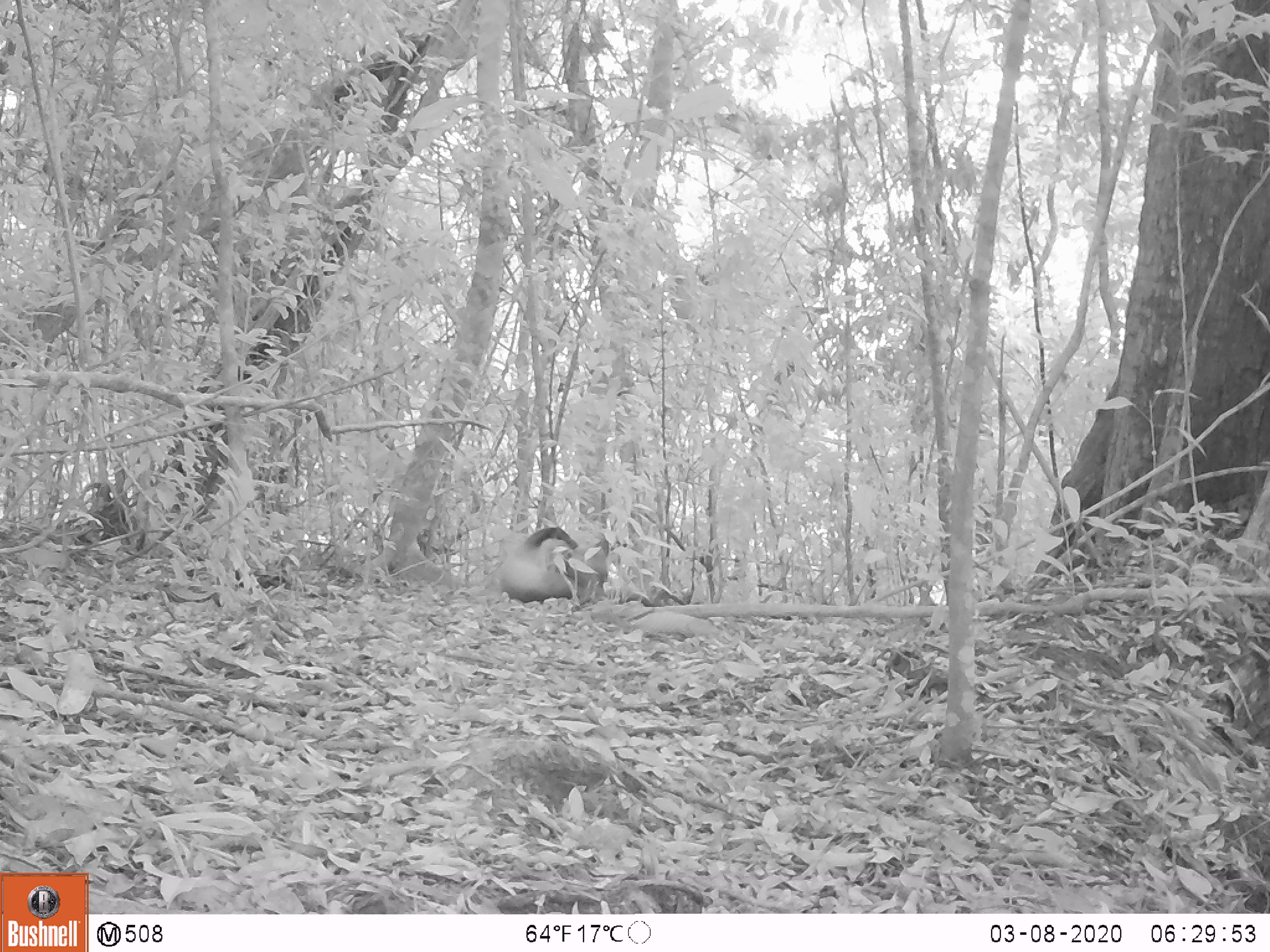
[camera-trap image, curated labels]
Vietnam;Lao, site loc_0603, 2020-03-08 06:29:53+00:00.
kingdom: Animalia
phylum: Chordata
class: Mammalia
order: Carnivora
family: Mustelidae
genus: Martes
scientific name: Martes flavigula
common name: yellow-throated marten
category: yellow throated marten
Yellow throated marten (yellow-throated marten) (Martes flavigula). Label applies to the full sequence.